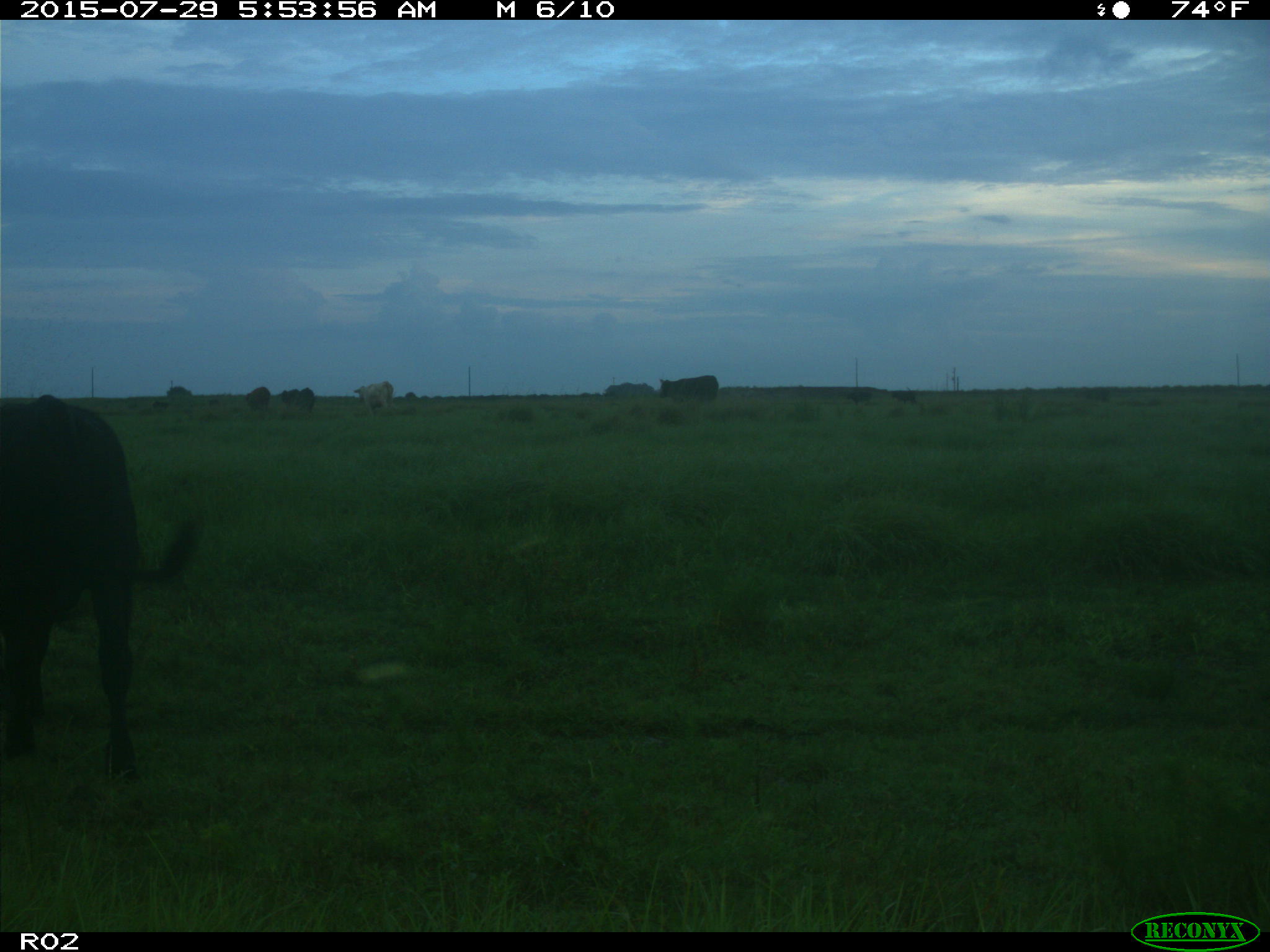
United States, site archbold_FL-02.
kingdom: Animalia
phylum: Chordata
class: Mammalia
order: Artiodactyla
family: Bovidae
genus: Bos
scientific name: Bos taurus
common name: domestic cow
Bos taurus (domestic cow).